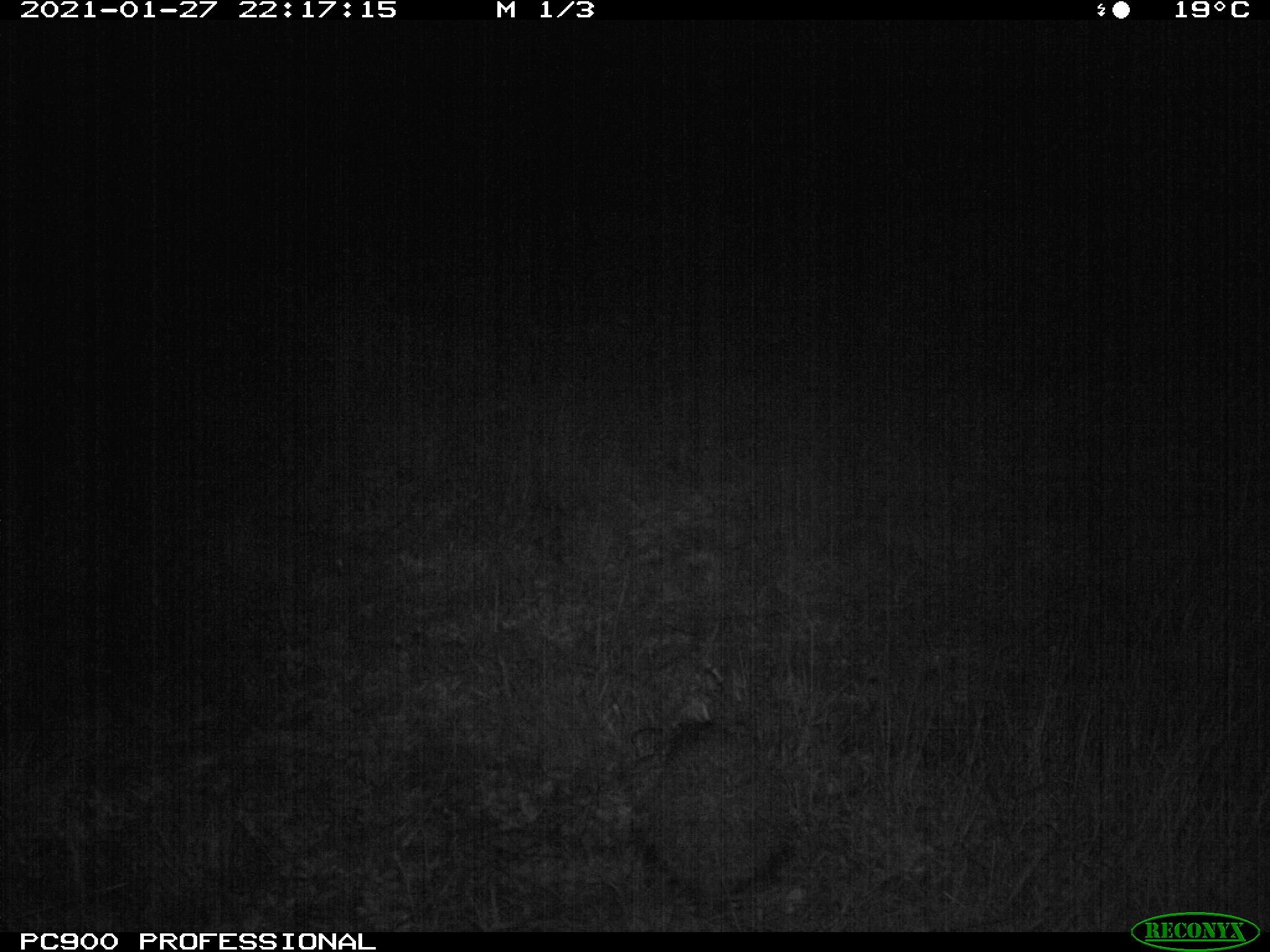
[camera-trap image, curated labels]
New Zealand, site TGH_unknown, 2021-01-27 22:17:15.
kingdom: Animalia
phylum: Chordata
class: Mammalia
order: Eulipotyphla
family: Erinaceidae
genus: Erinaceus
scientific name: Erinaceus europaeus europaeus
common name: european hedgehog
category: hedgehog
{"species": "hedgehog (european hedgehog) (Erinaceus europaeus europaeus)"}